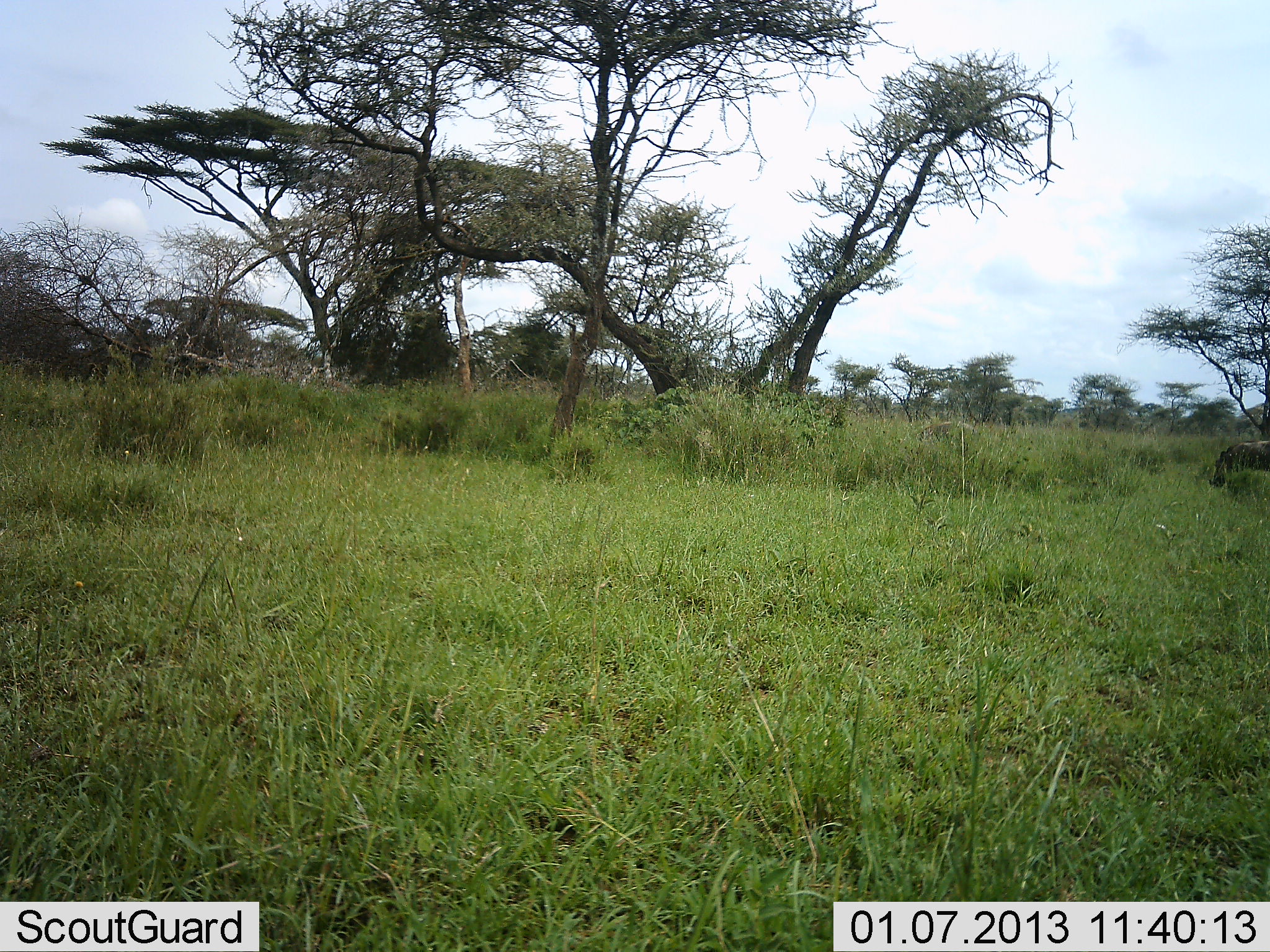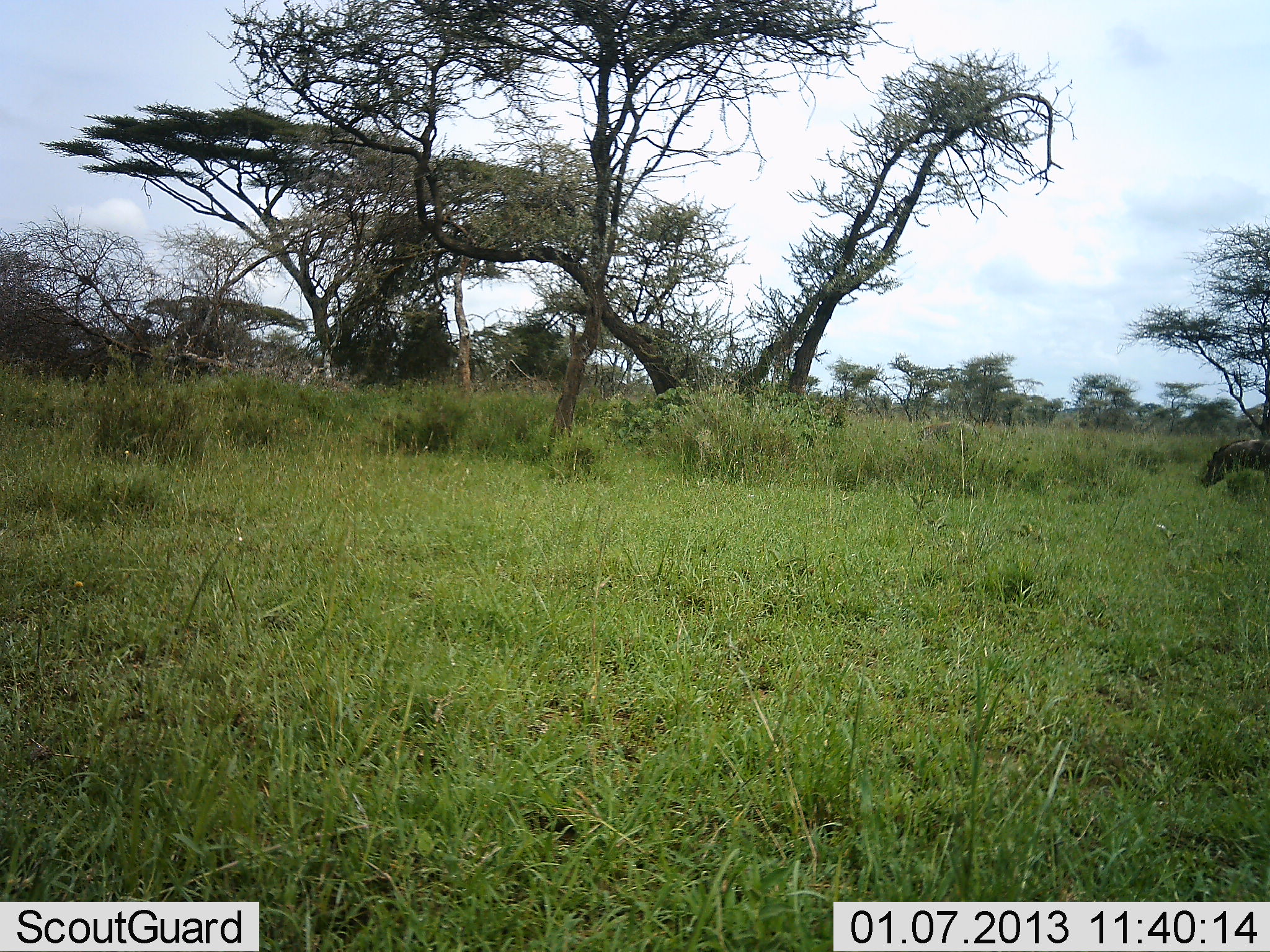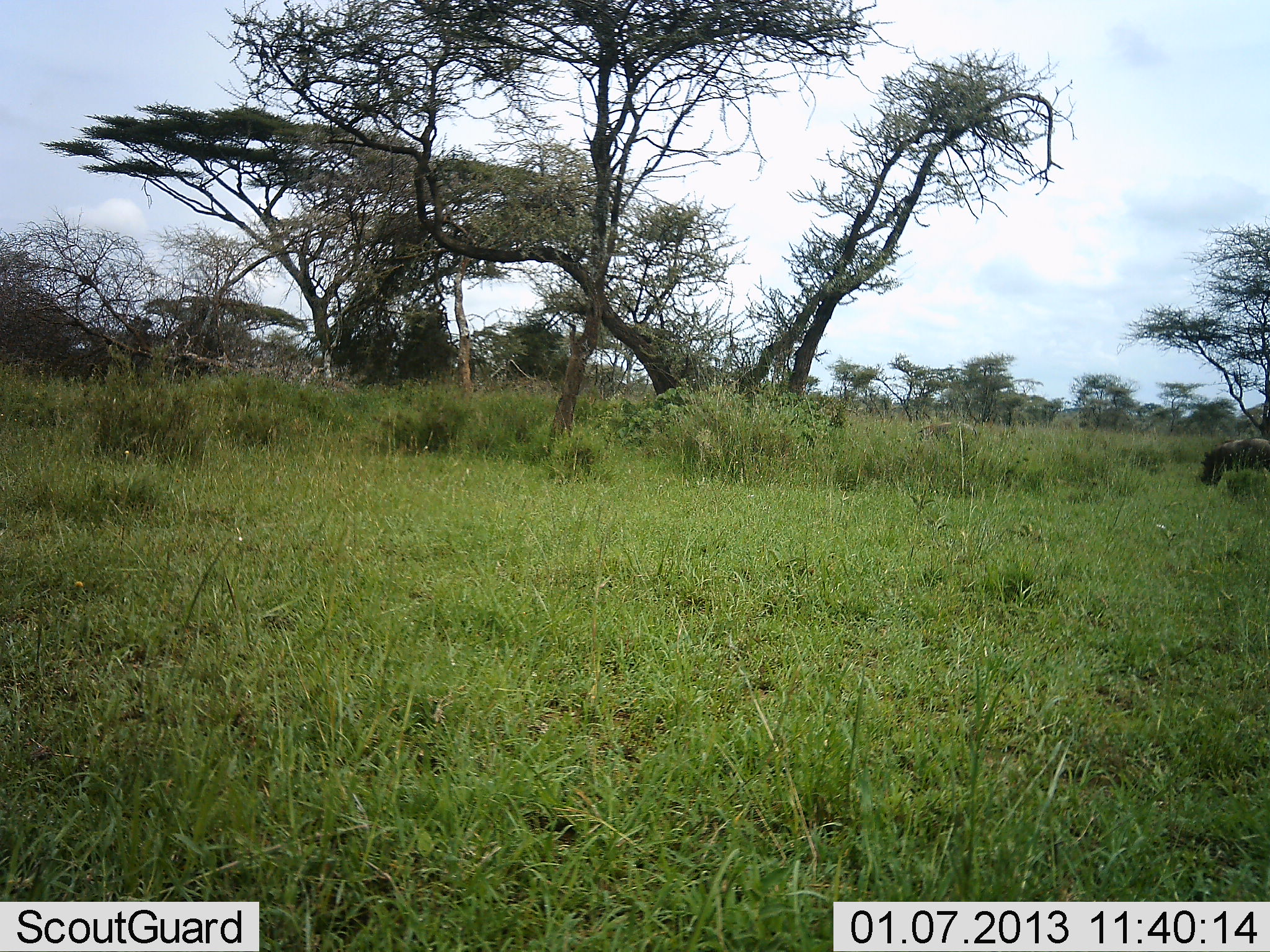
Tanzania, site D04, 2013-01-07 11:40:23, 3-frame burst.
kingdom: Animalia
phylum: Chordata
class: Mammalia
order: Artiodactyla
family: Suidae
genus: Phacochoerus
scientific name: Phacochoerus africanus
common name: warthog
Warthog (Phacochoerus africanus), count 1. Behavior (volunteer vote fractions): standing 13%, resting 4%, moving 52%, interacting 0%. Young present (vote fraction): 0%. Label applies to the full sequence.